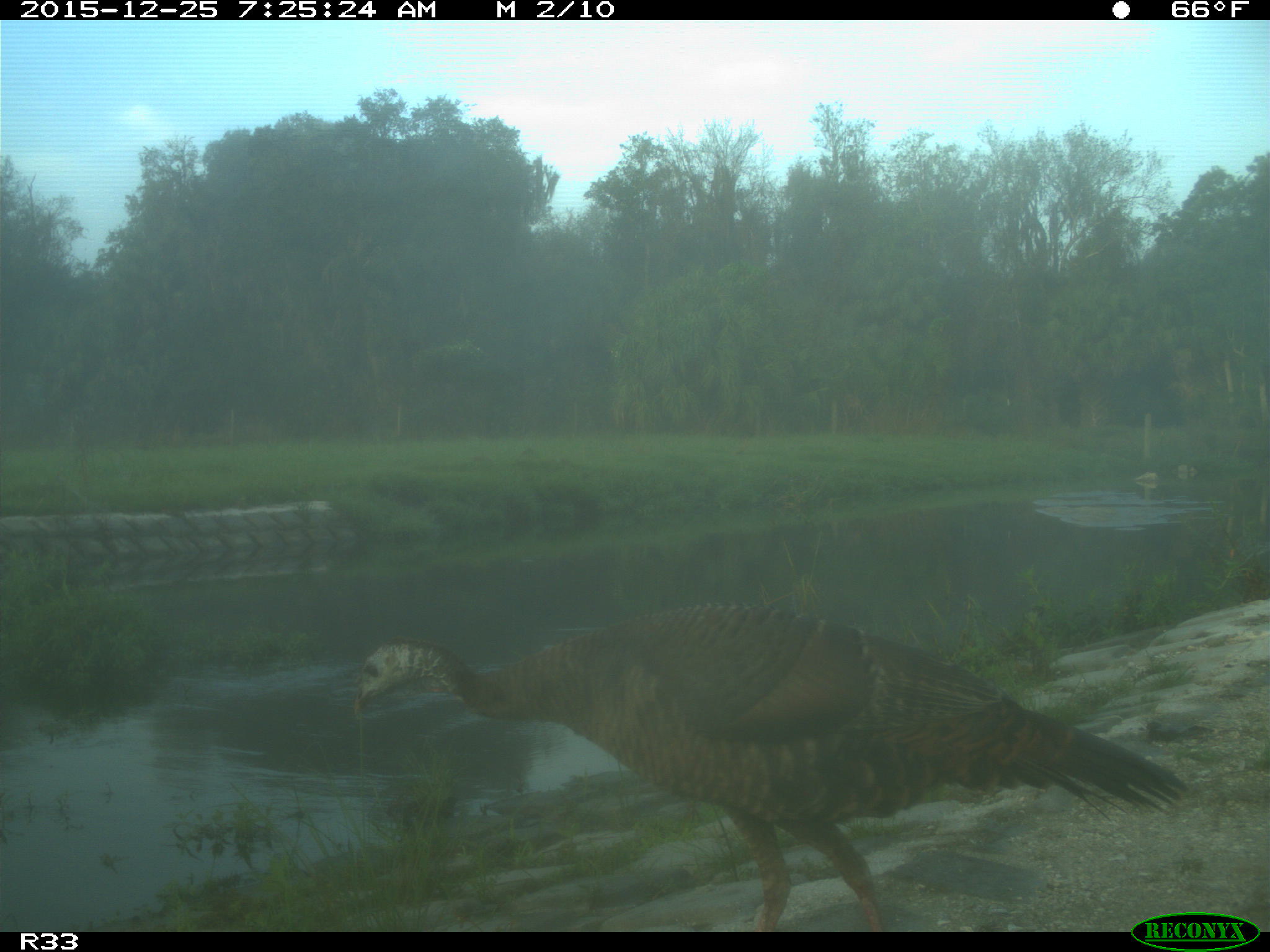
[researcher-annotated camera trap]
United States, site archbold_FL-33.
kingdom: Animalia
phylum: Chordata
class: Aves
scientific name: Aves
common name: birds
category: unidentified bird